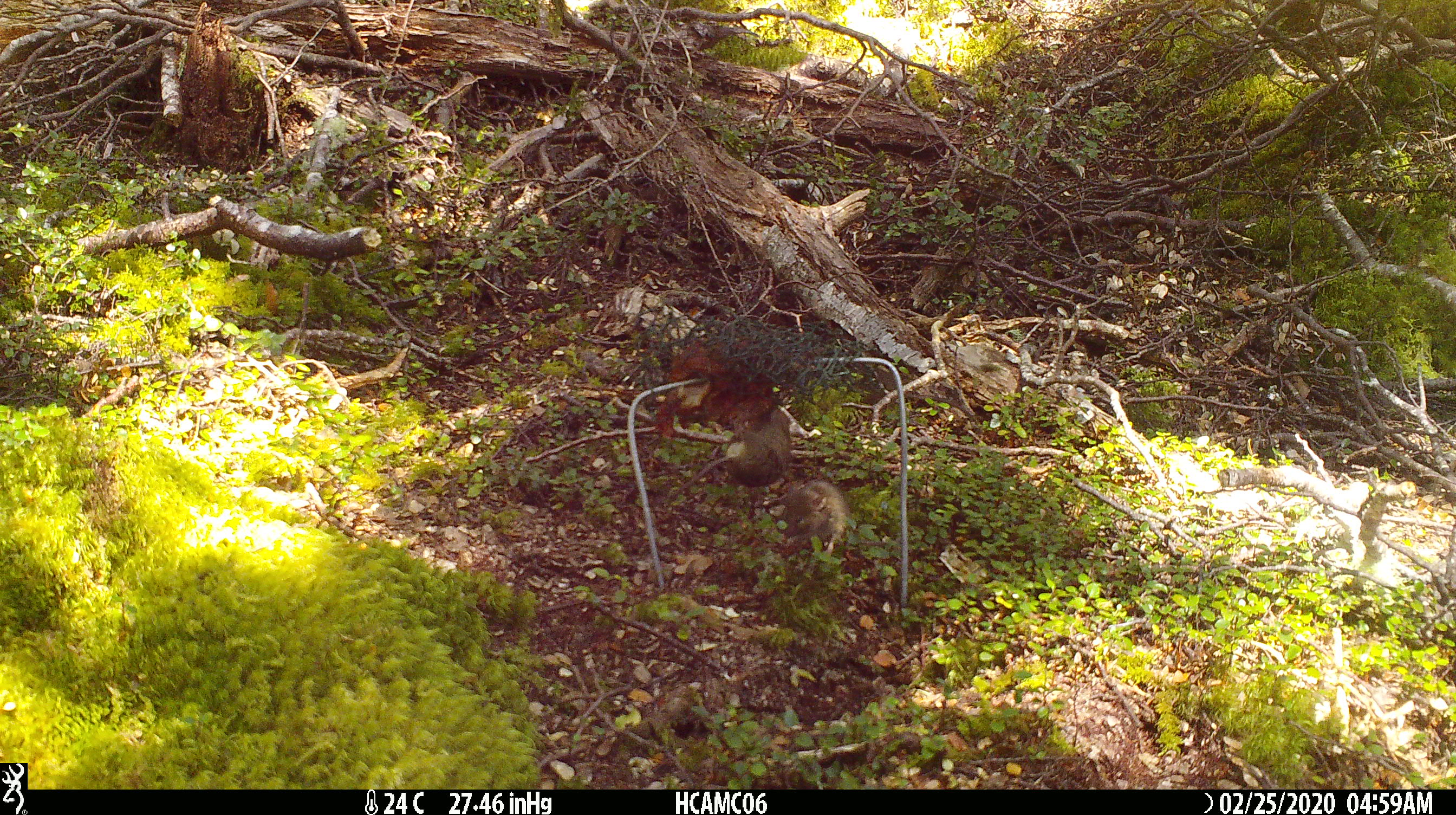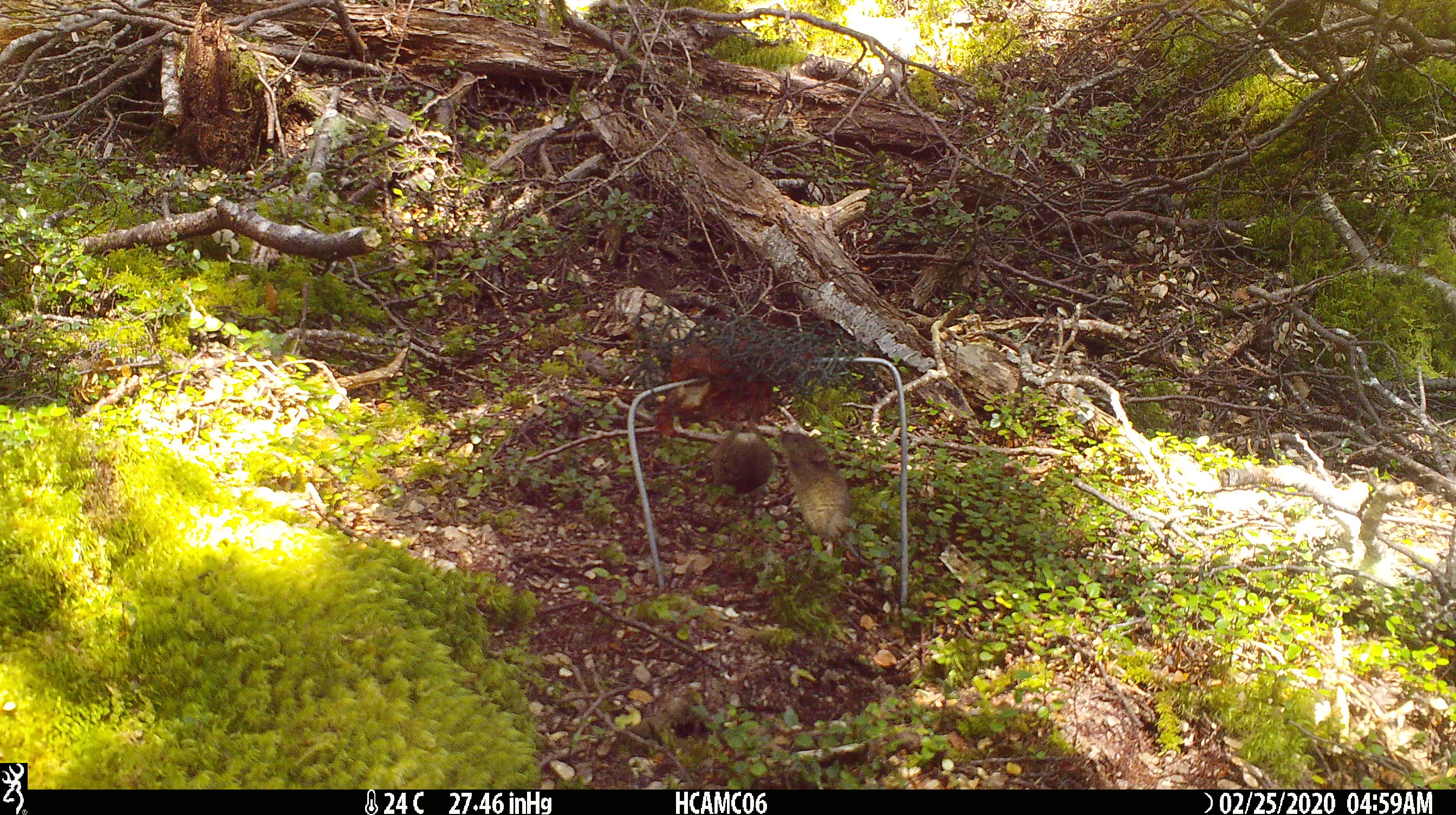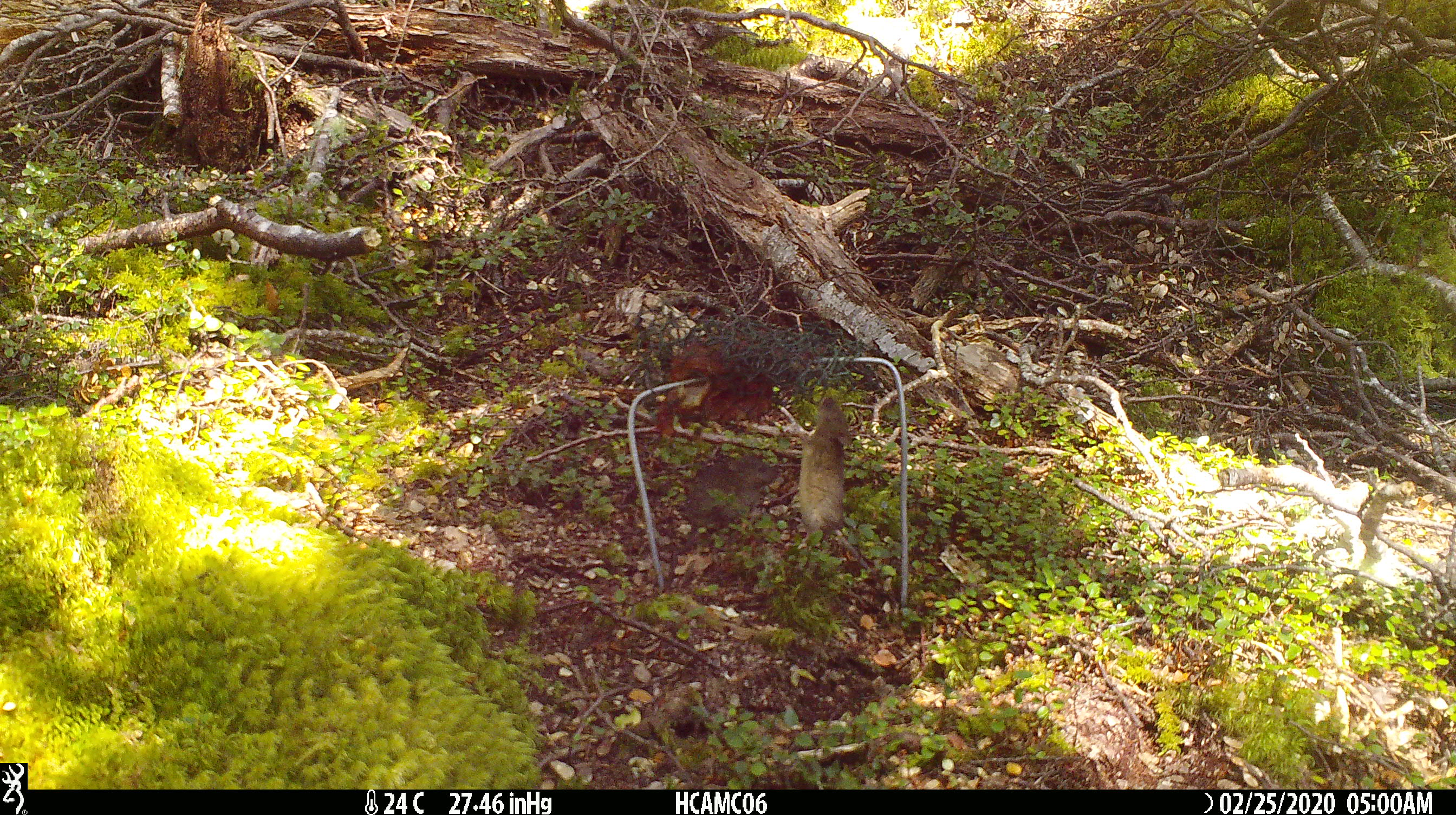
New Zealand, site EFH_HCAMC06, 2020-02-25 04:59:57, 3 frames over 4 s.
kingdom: Animalia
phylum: Chordata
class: Mammalia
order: Rodentia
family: Muridae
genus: Mus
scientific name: Mus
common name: mouse